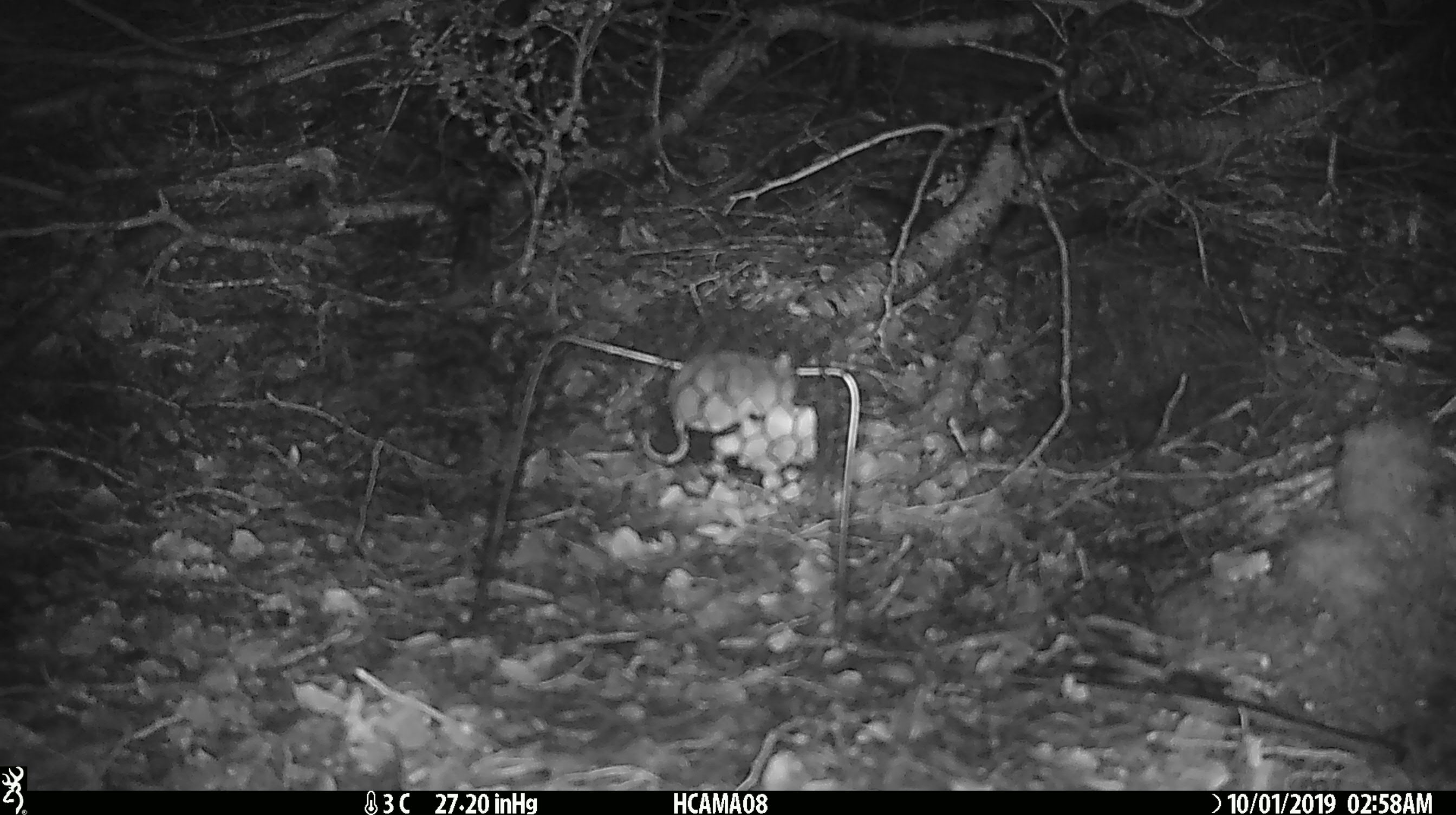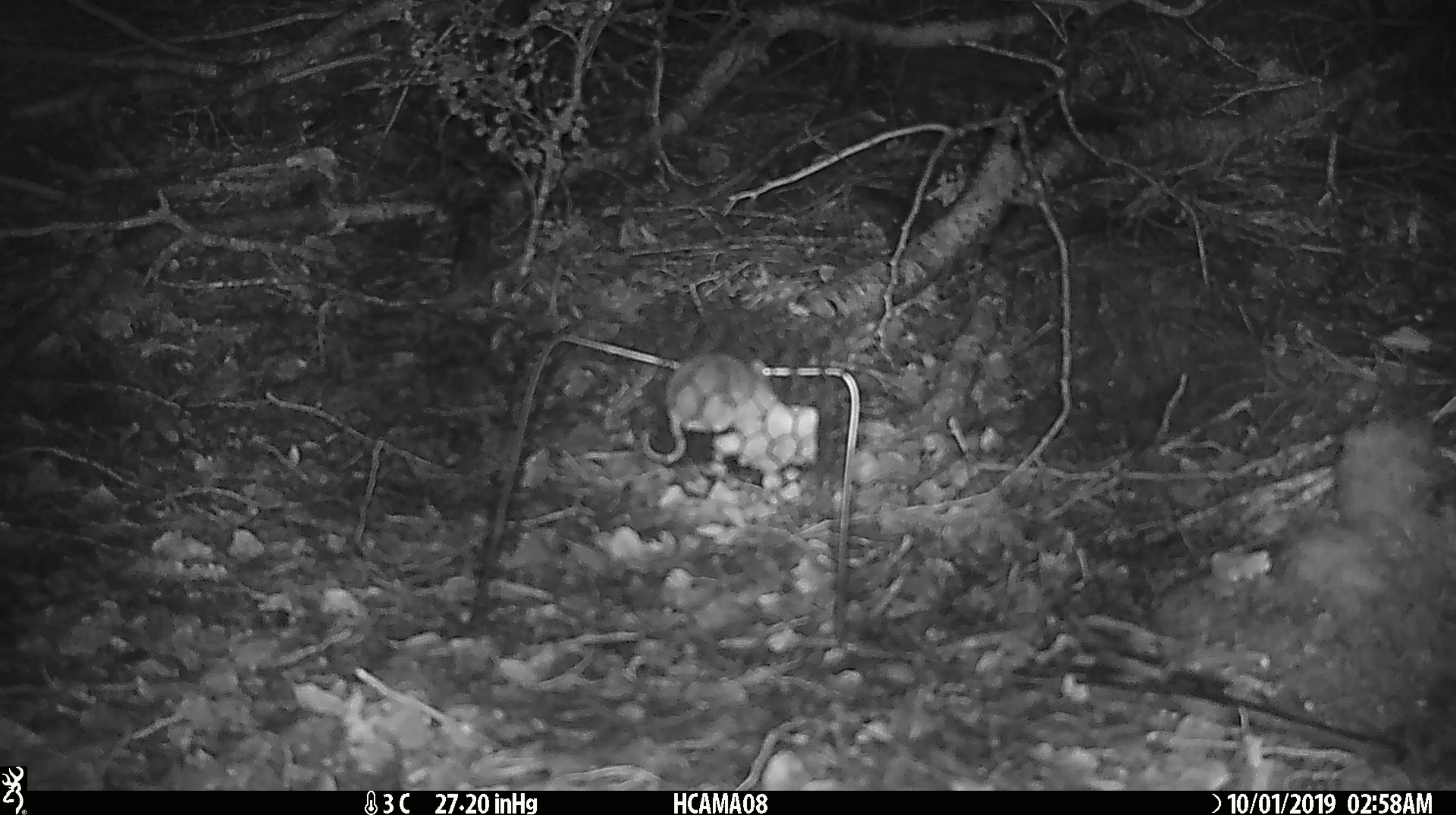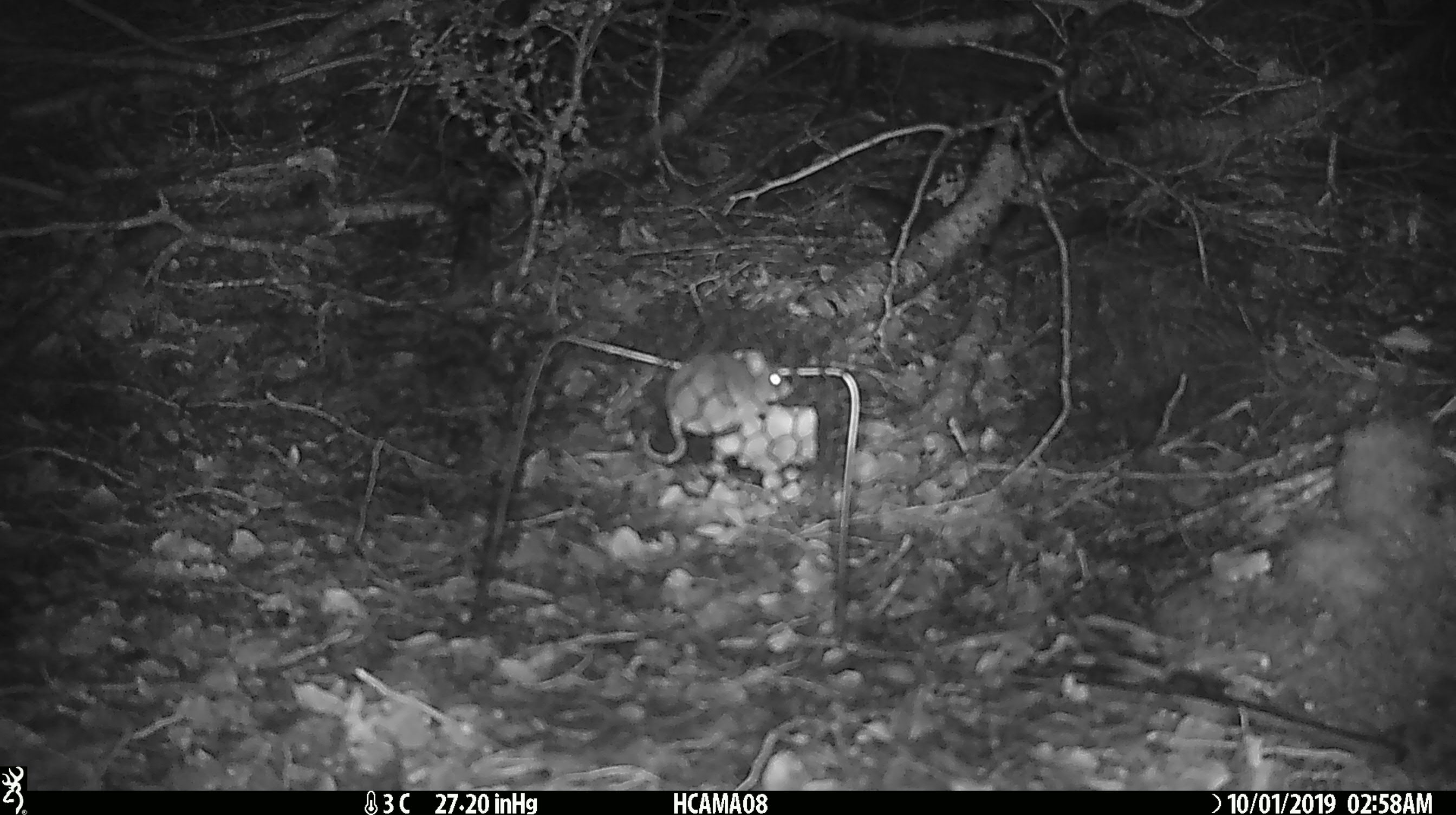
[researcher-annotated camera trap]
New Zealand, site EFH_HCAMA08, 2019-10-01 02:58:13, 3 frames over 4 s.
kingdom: Animalia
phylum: Chordata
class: Mammalia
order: Rodentia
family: Muridae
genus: Mus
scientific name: Mus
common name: mouse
Mouse (Mus).